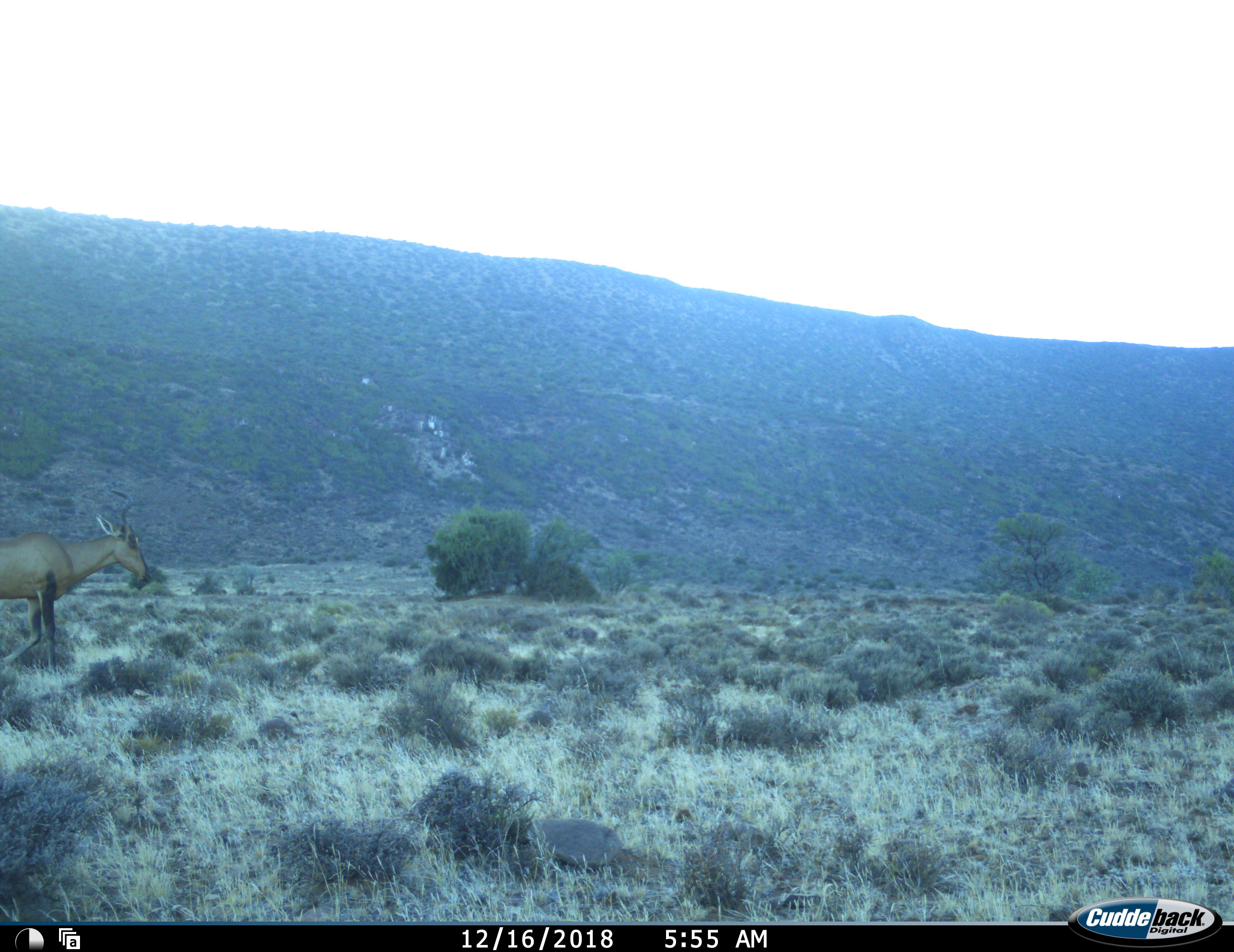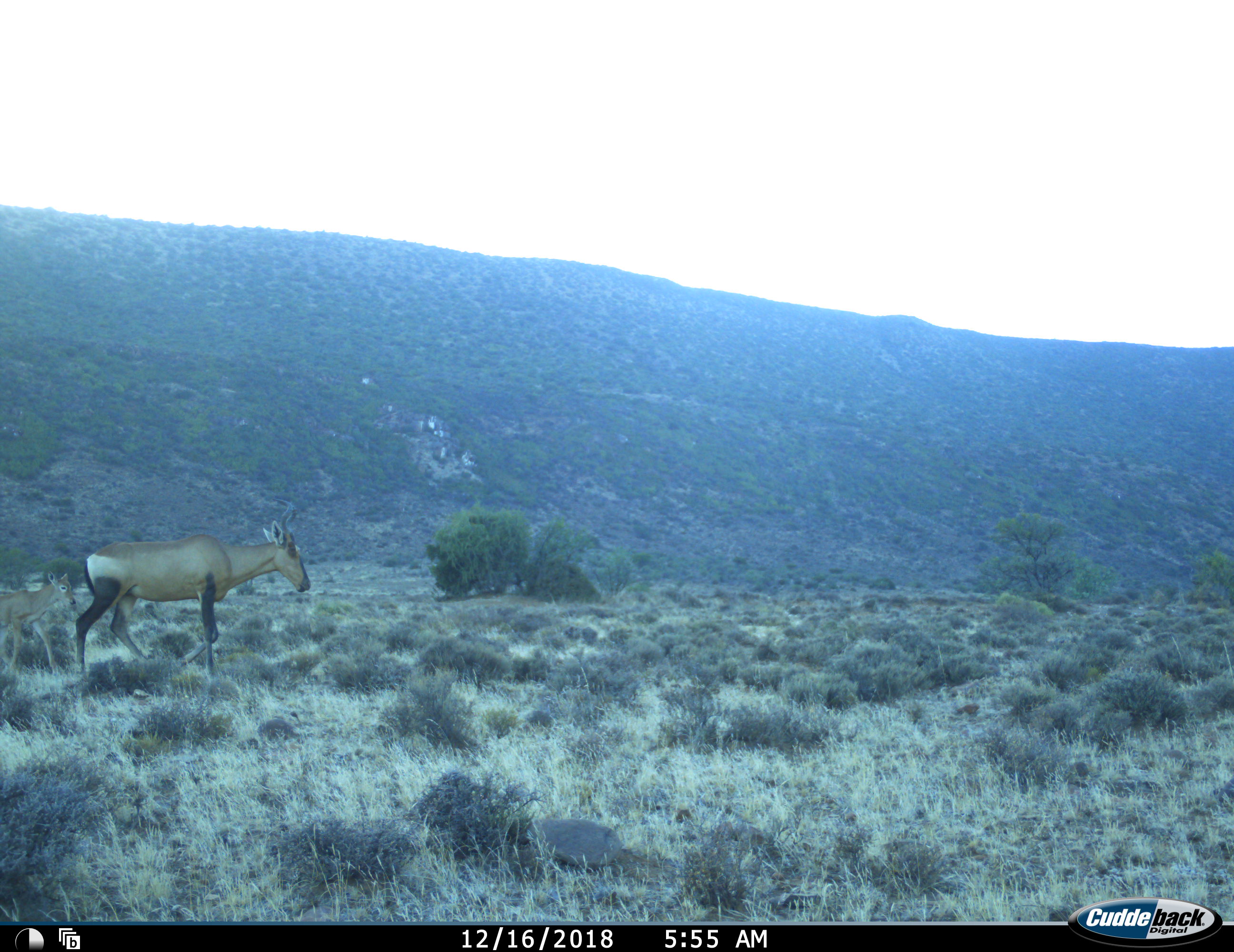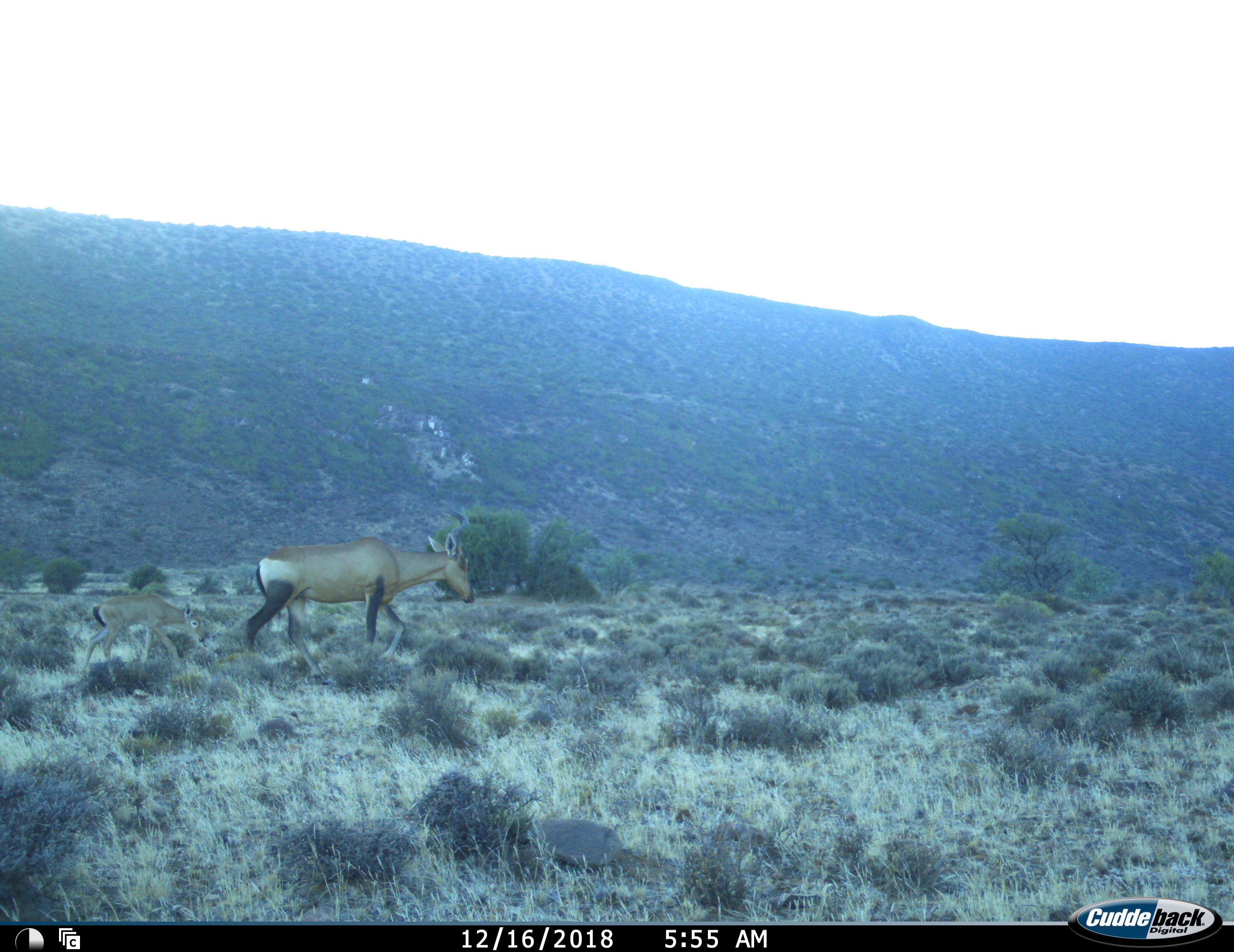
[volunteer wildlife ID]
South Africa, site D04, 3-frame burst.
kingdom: Animalia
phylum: Chordata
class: Mammalia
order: Artiodactyla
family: Bovidae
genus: Alcelaphus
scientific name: Alcelaphus buselaphus caama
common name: red hartebeest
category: hartebeestred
Hartebeestred (red hartebeest) (Alcelaphus buselaphus caama), count 2. Behavior (volunteer vote fractions): standing 0%, resting 0%, moving 100%, interacting 0%. Young present (vote fraction): 90%. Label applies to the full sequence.